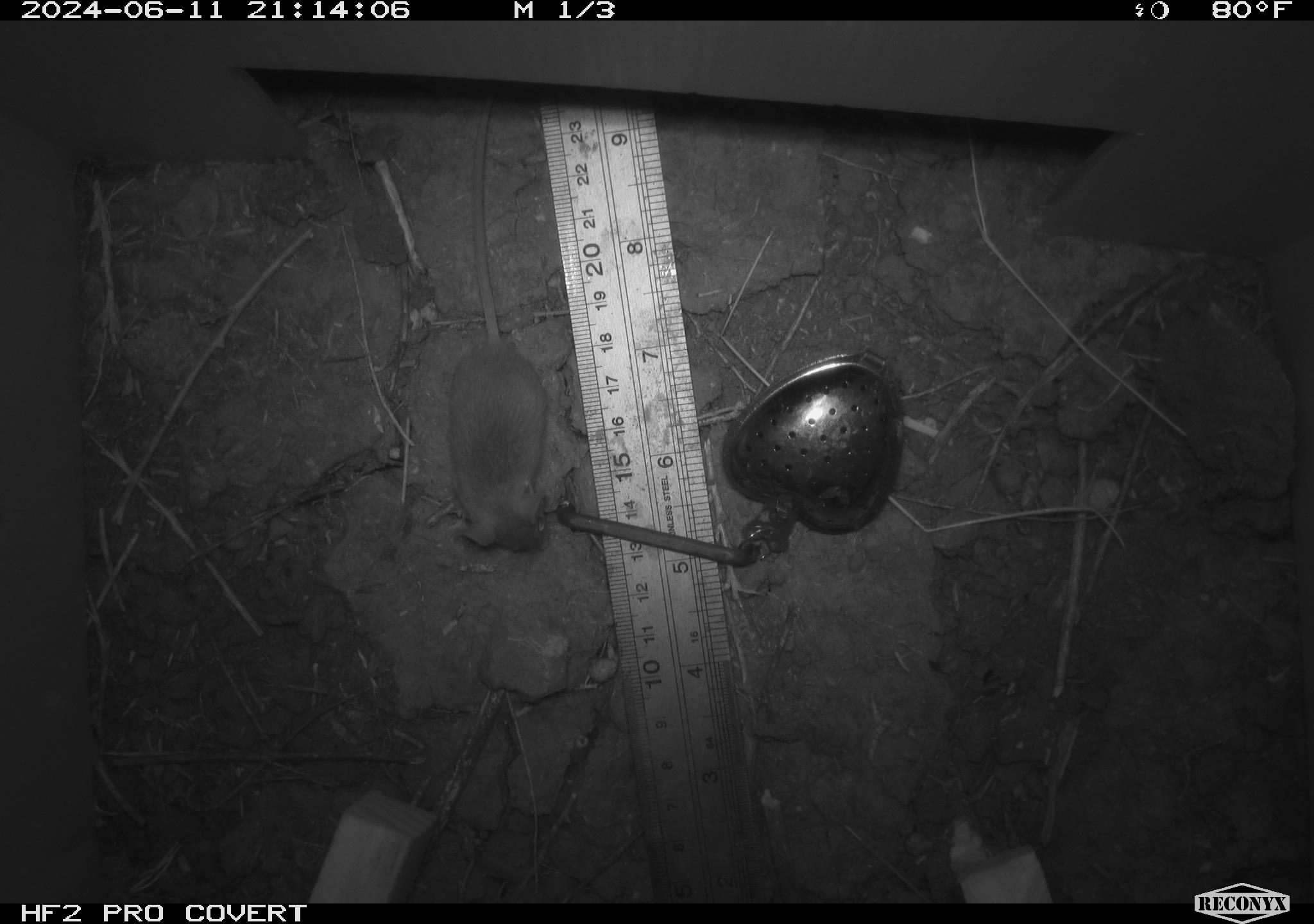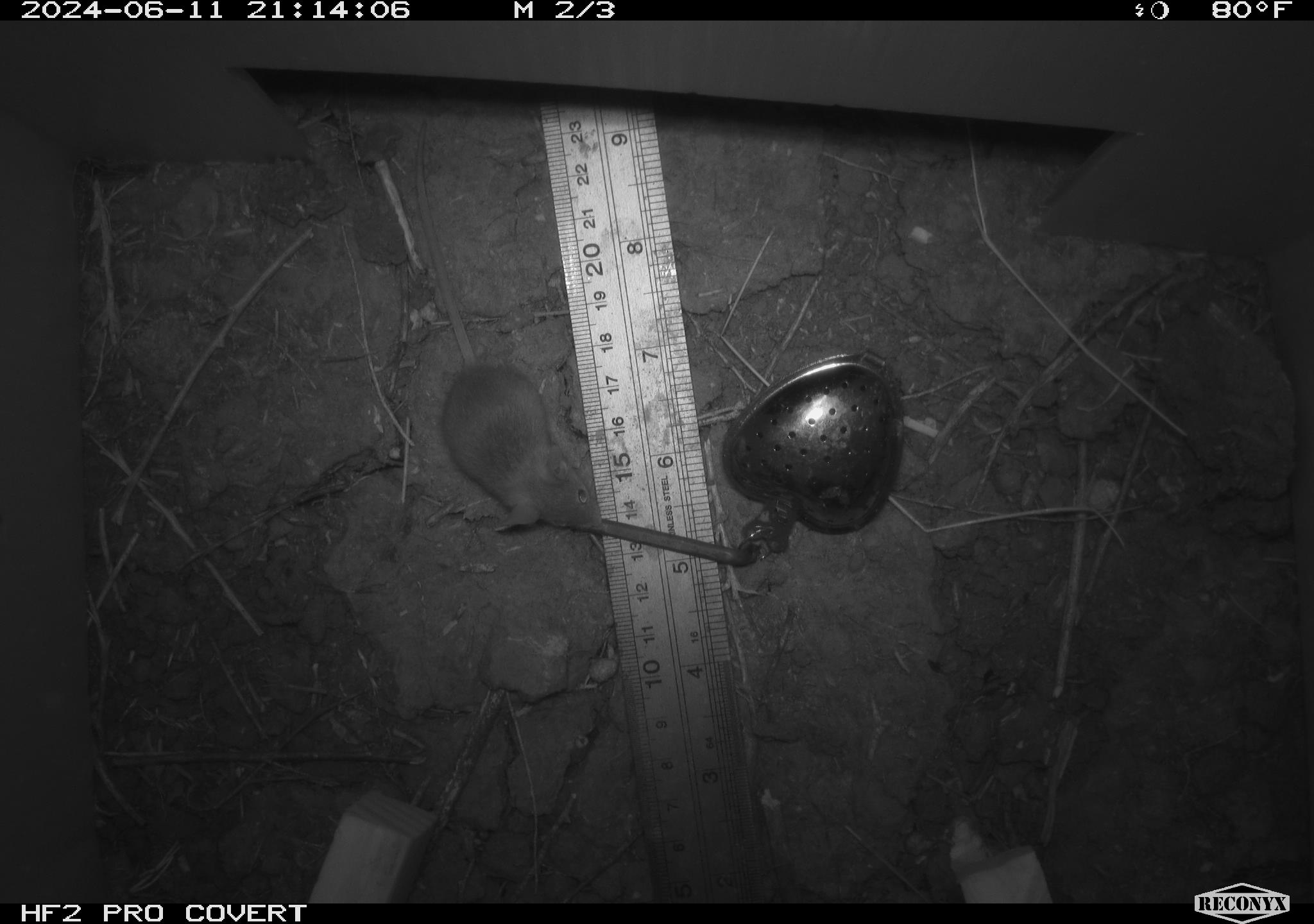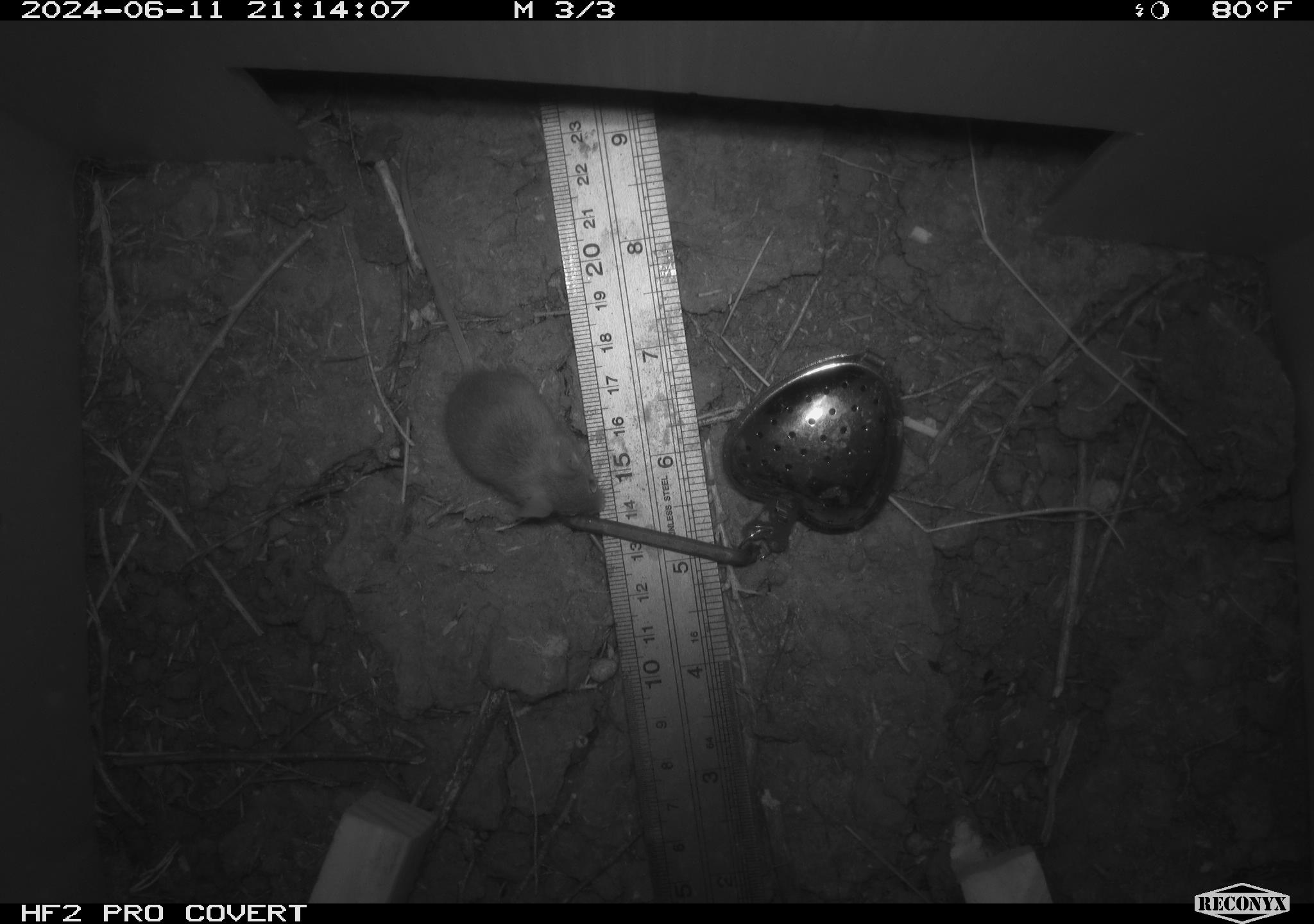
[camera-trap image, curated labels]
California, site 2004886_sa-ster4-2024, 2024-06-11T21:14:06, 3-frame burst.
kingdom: Animalia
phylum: Chordata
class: Mammalia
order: Rodentia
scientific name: Rodentia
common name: mouse species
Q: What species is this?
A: Mouse species (Rodentia).